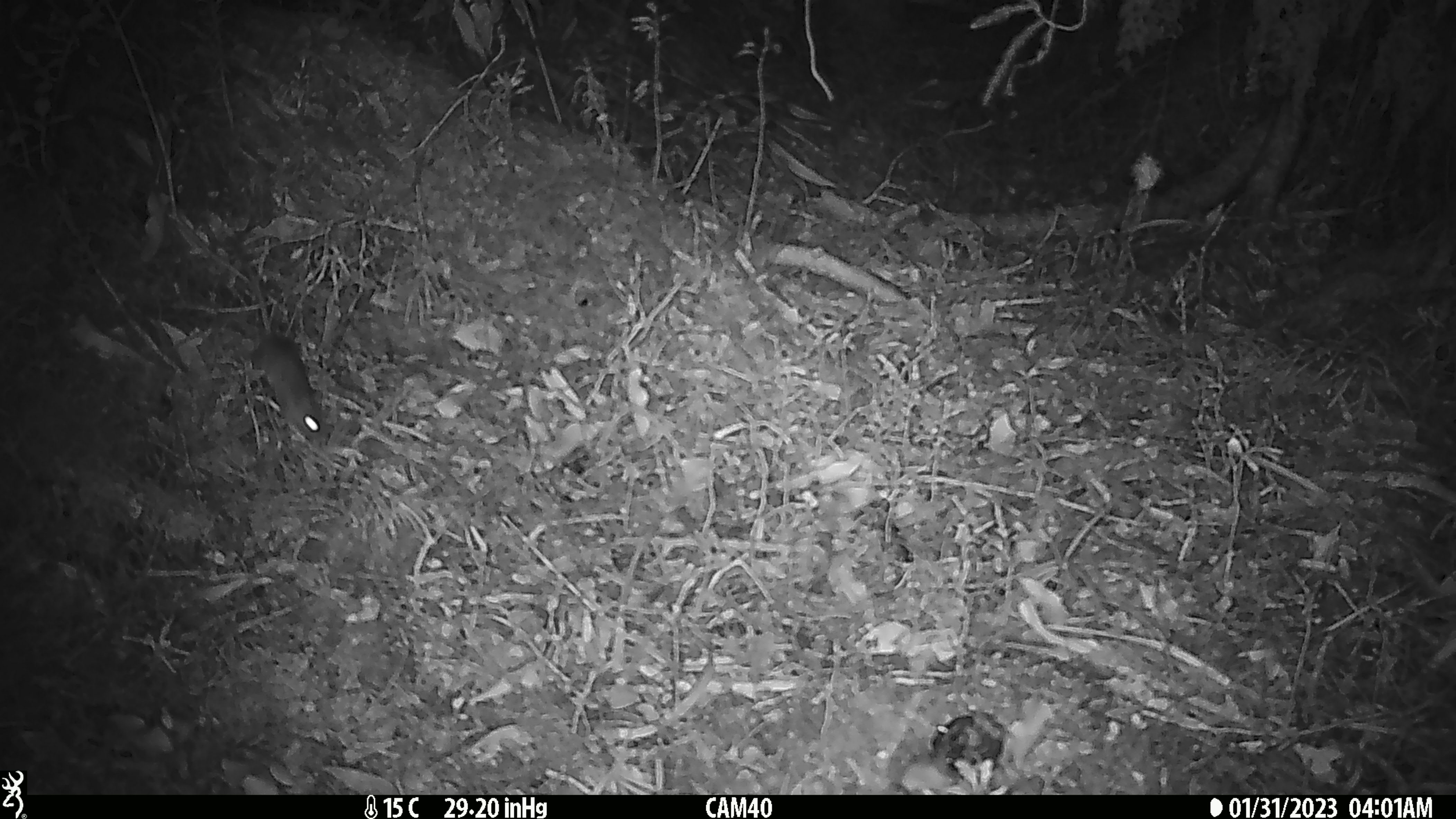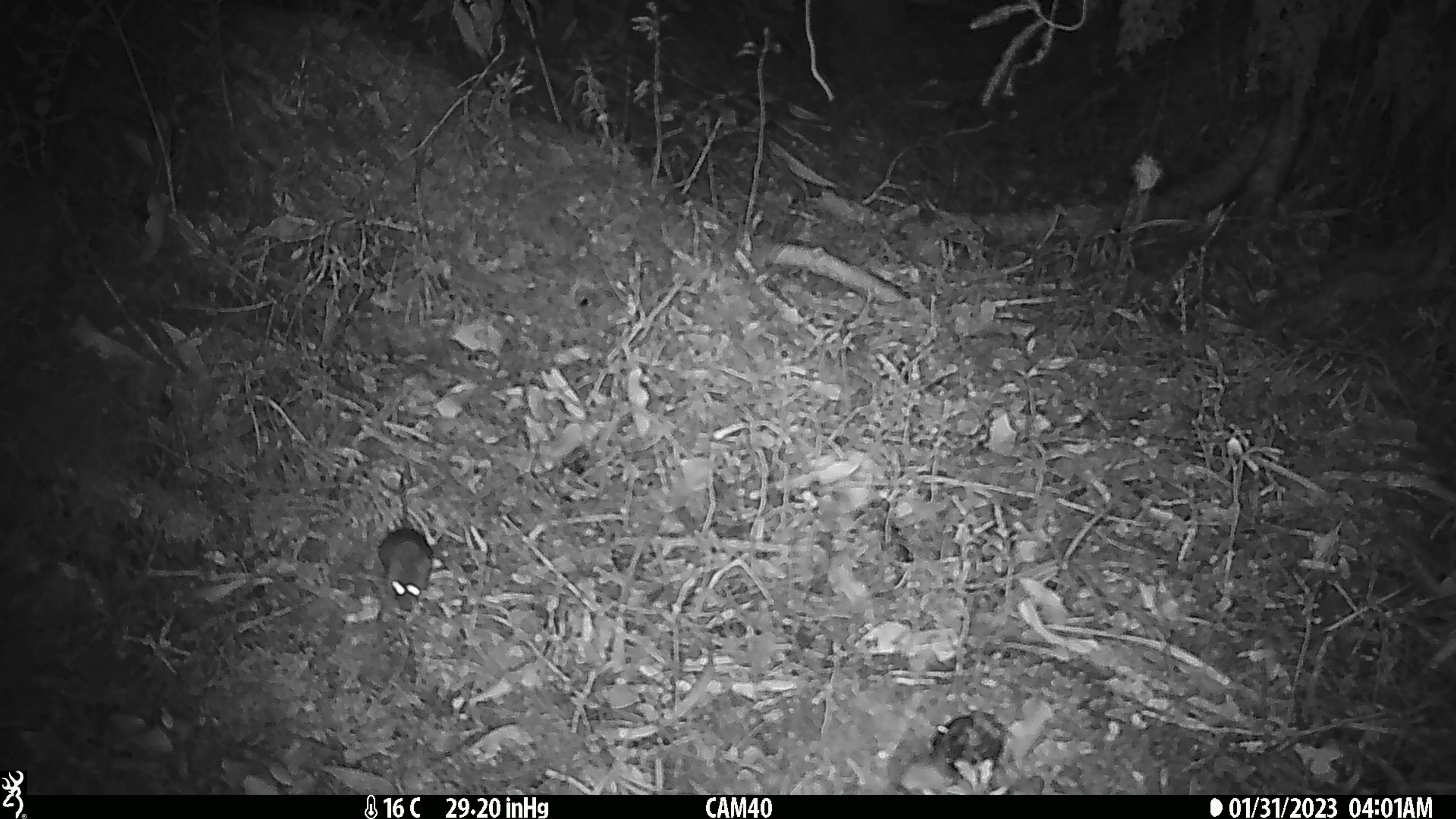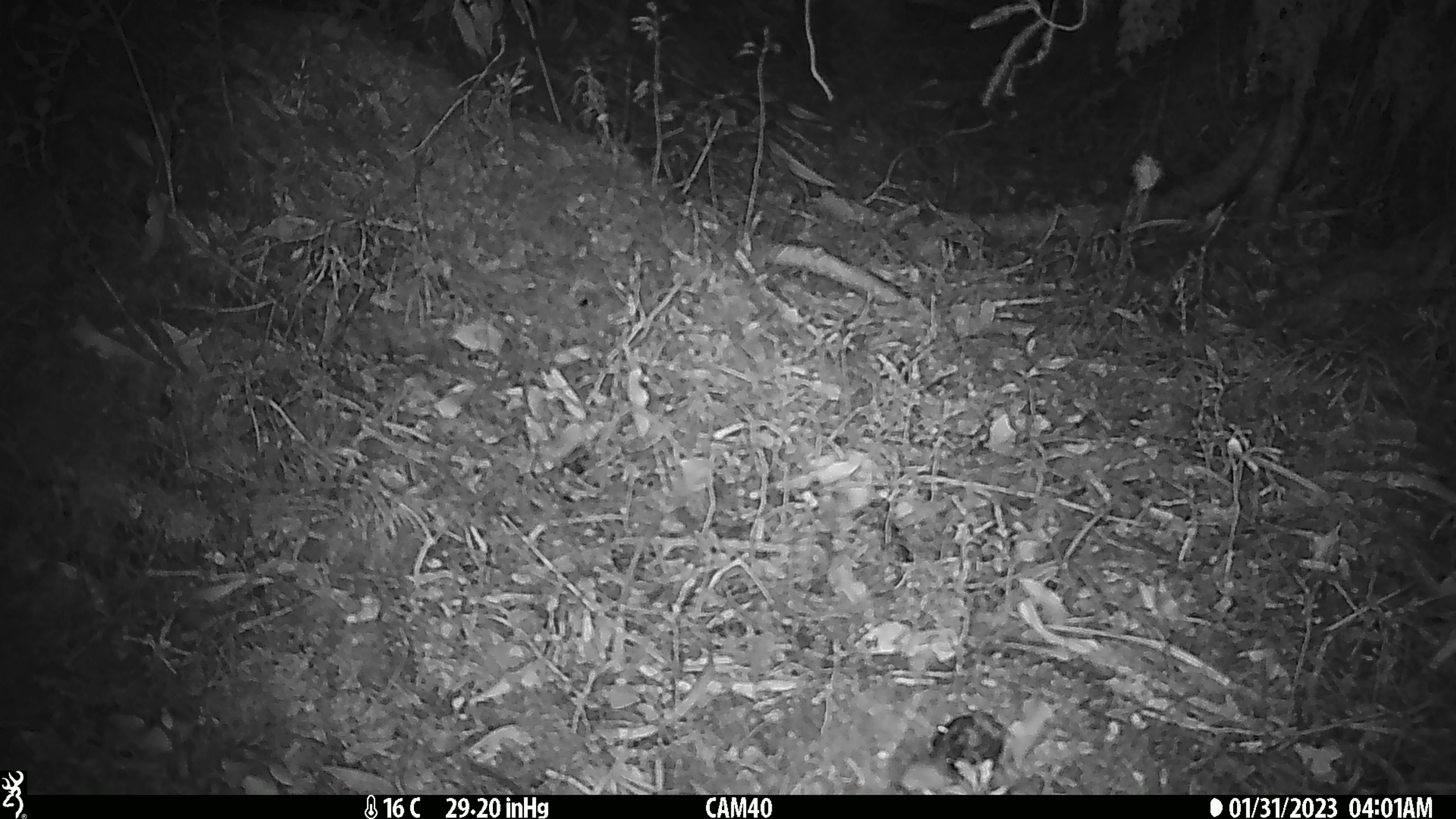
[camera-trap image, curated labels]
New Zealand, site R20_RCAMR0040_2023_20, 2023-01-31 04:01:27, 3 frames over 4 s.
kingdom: Animalia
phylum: Chordata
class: Mammalia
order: Rodentia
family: Muridae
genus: Mus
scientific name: Mus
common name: mouse